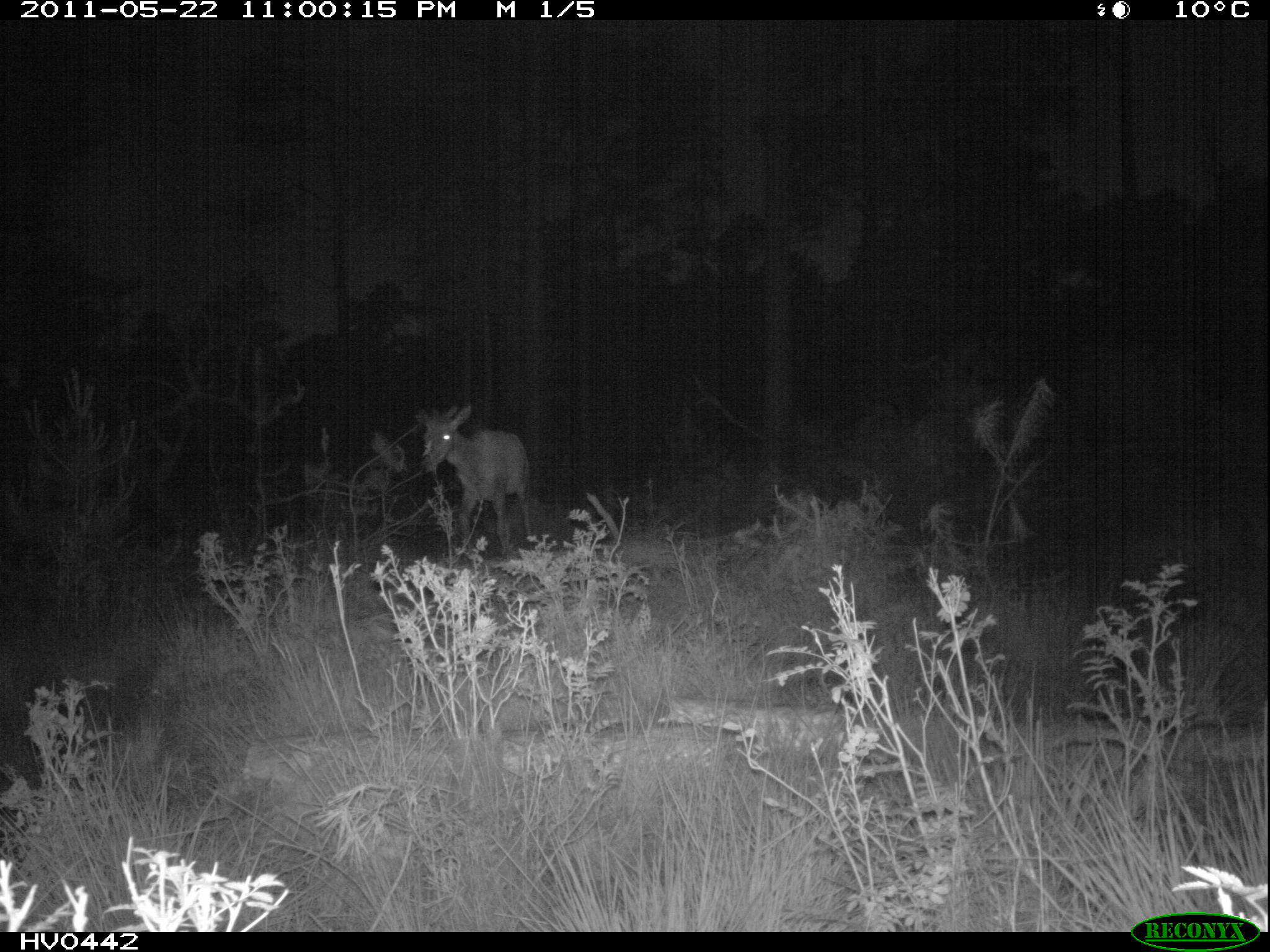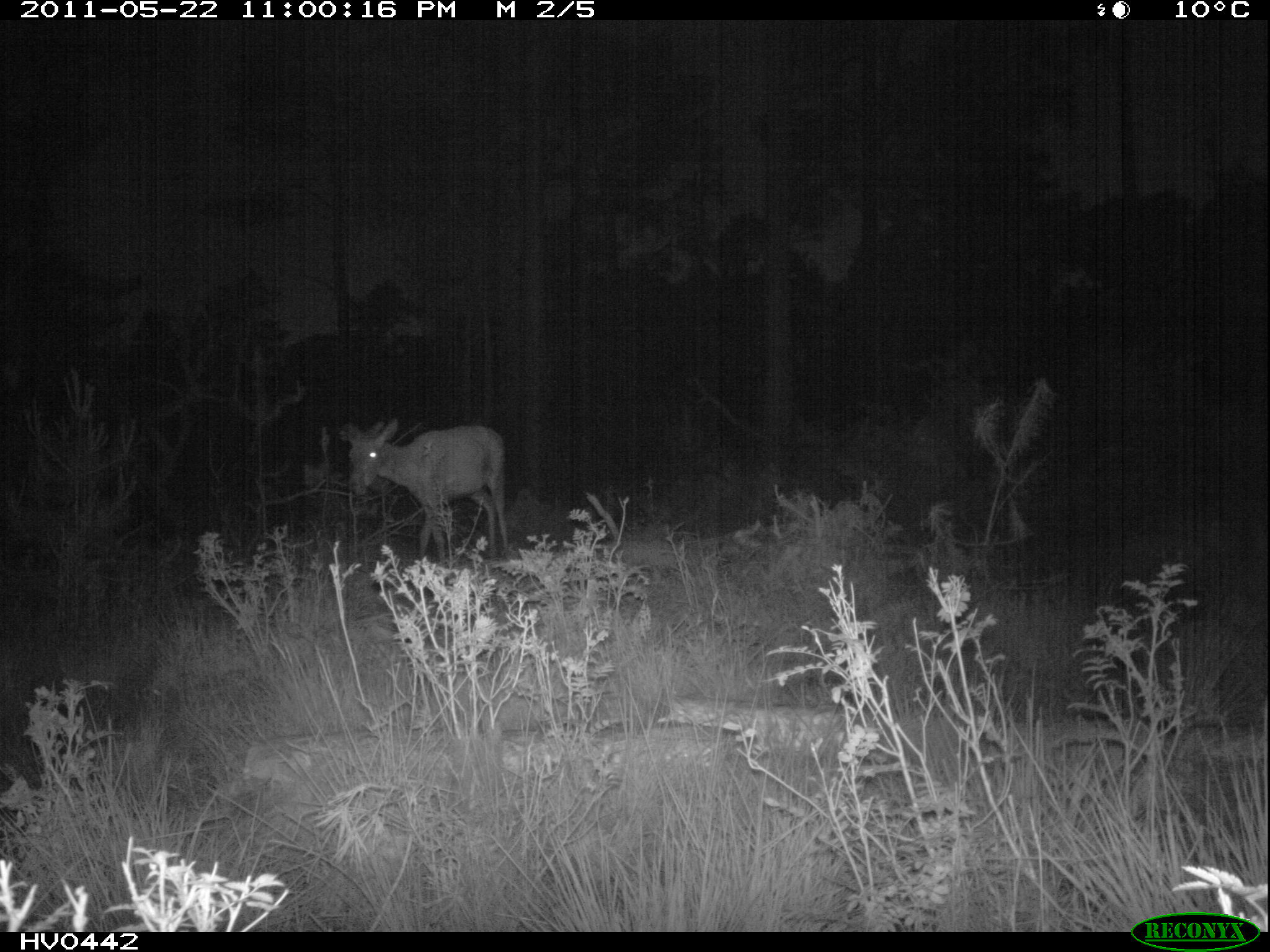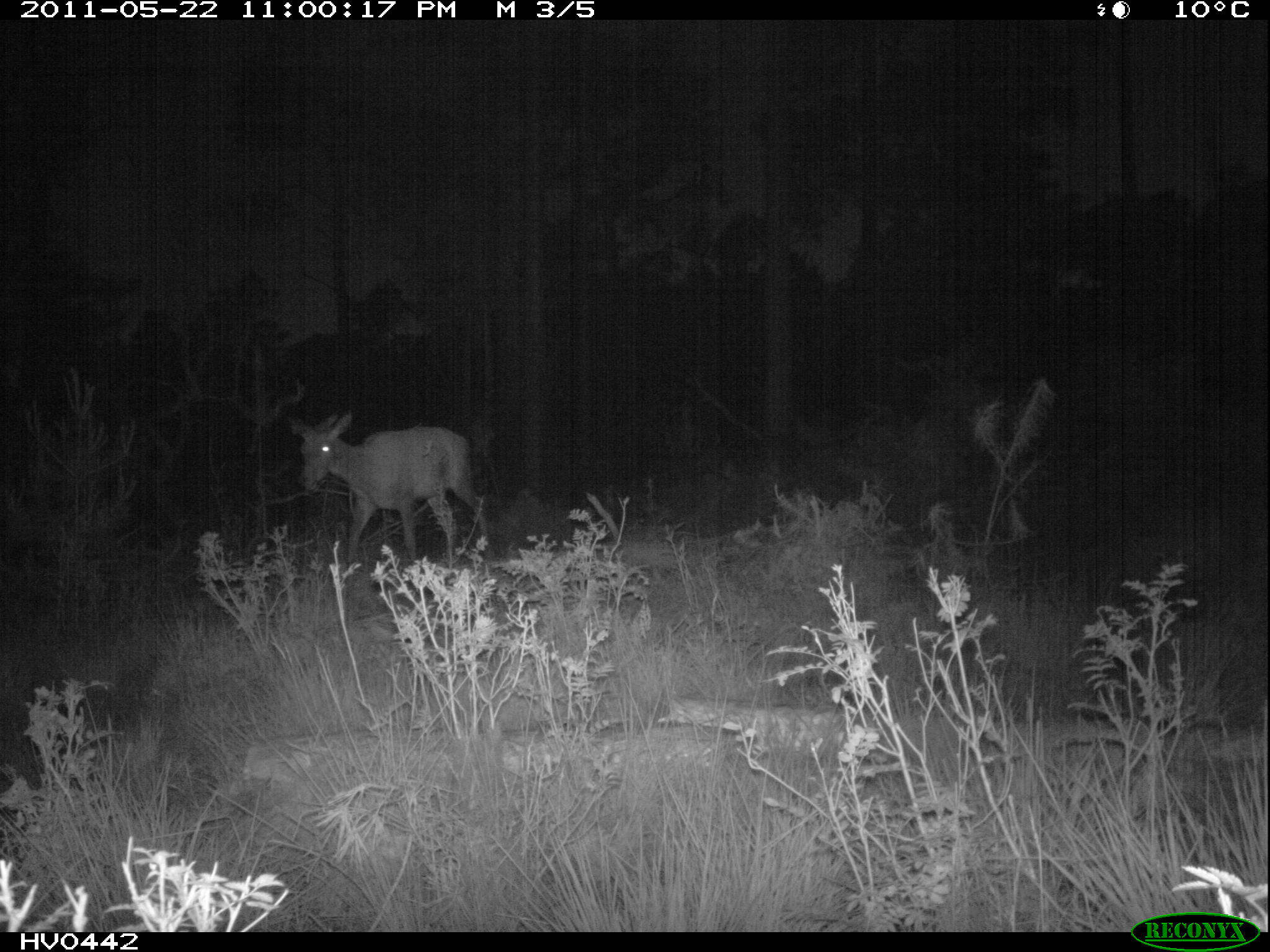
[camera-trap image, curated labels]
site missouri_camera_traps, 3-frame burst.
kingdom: Animalia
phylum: Chordata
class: Mammalia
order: Artiodactyla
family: Cervidae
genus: Cervus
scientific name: Cervus elaphus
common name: red deer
Red deer (Cervus elaphus). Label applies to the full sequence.